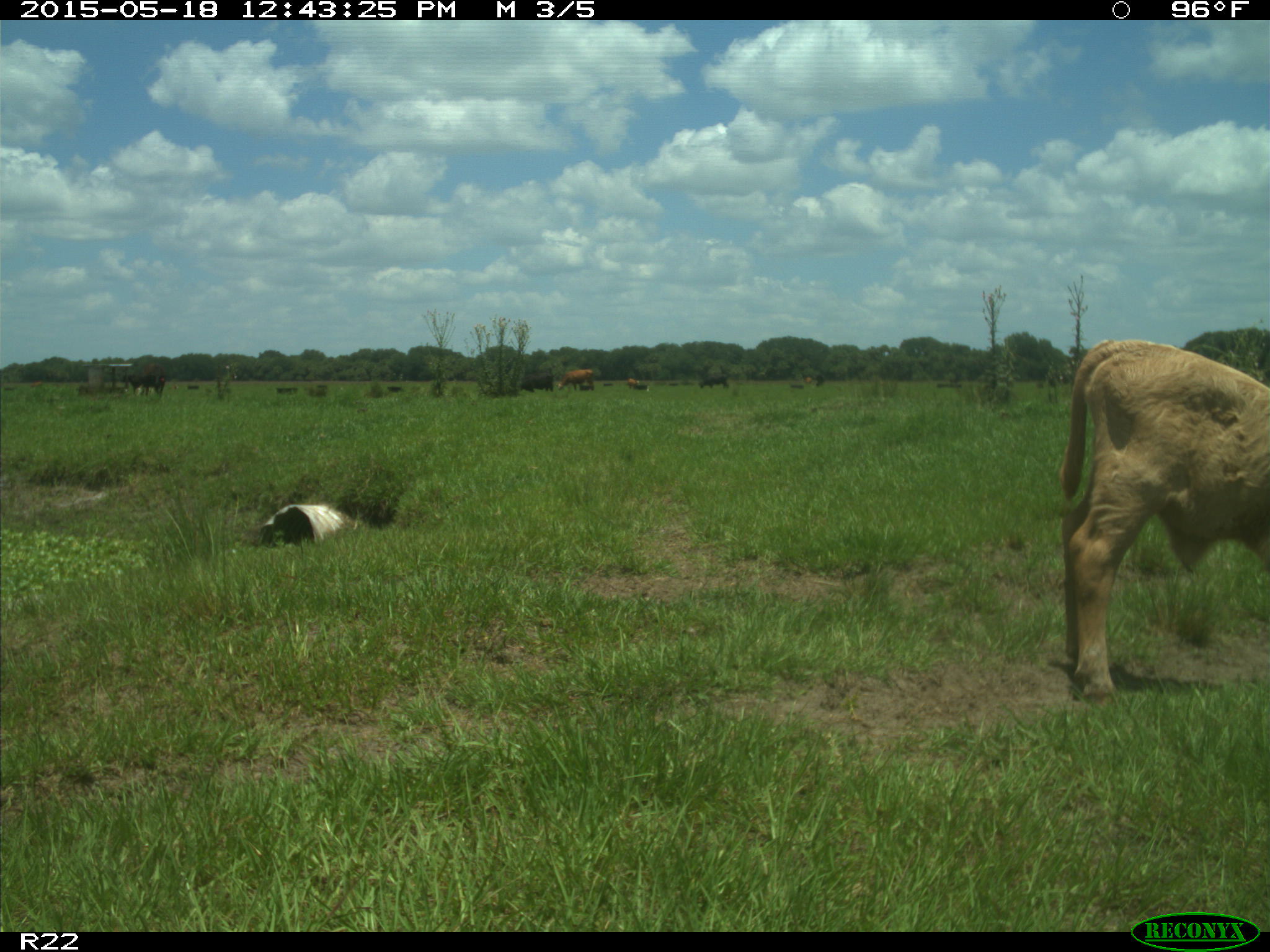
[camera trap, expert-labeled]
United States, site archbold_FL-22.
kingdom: Animalia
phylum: Chordata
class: Mammalia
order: Artiodactyla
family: Bovidae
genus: Bos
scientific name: Bos taurus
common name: domestic cow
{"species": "Bos taurus (domestic cow)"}